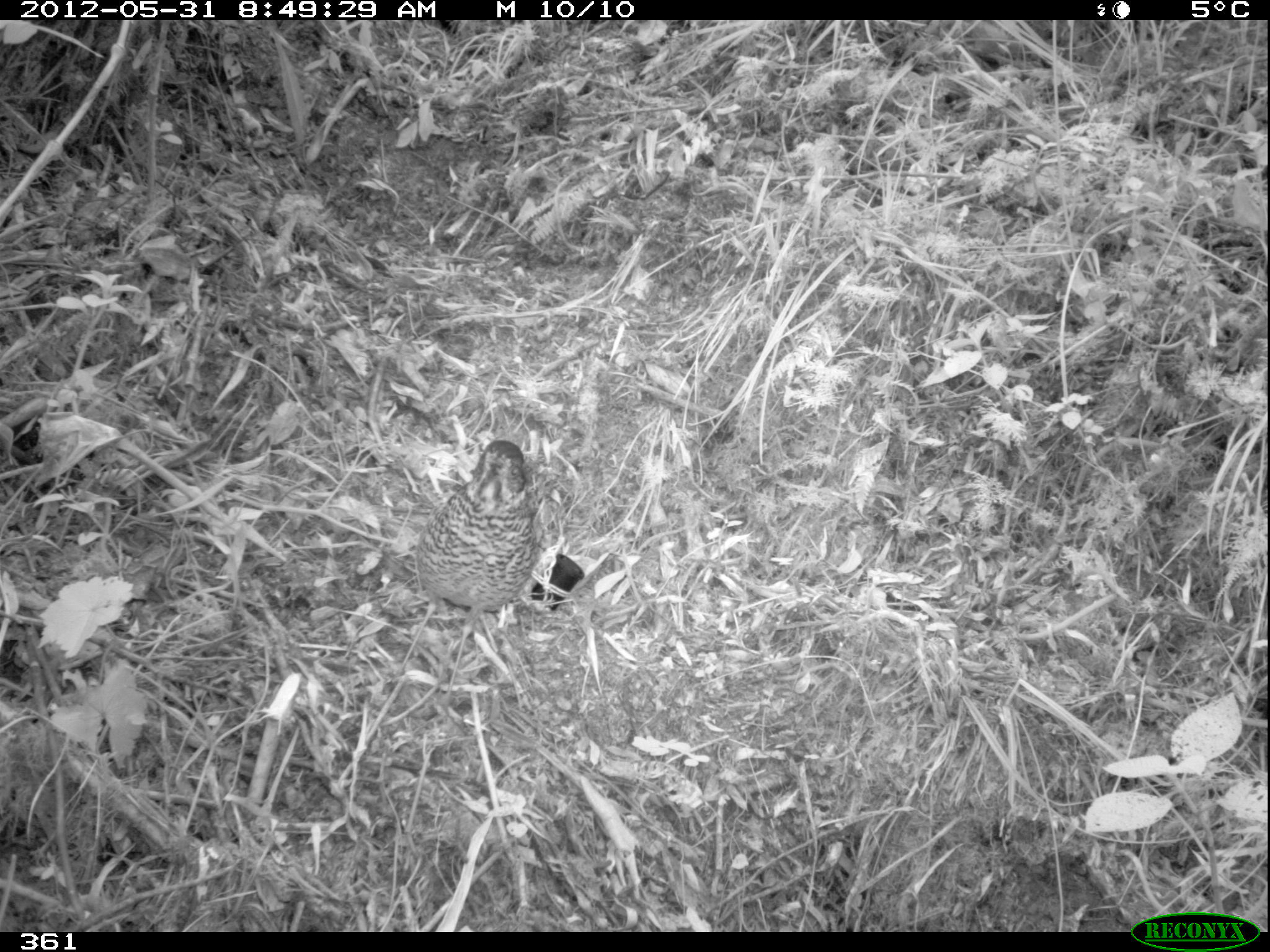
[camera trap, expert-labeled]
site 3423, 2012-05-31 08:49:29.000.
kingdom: Animalia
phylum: Chordata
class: Aves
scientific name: Aves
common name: bird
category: unknown bird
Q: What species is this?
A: Unknown bird (bird) (Aves).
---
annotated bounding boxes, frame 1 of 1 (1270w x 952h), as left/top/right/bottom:
unknown bird: 390/437/537/723